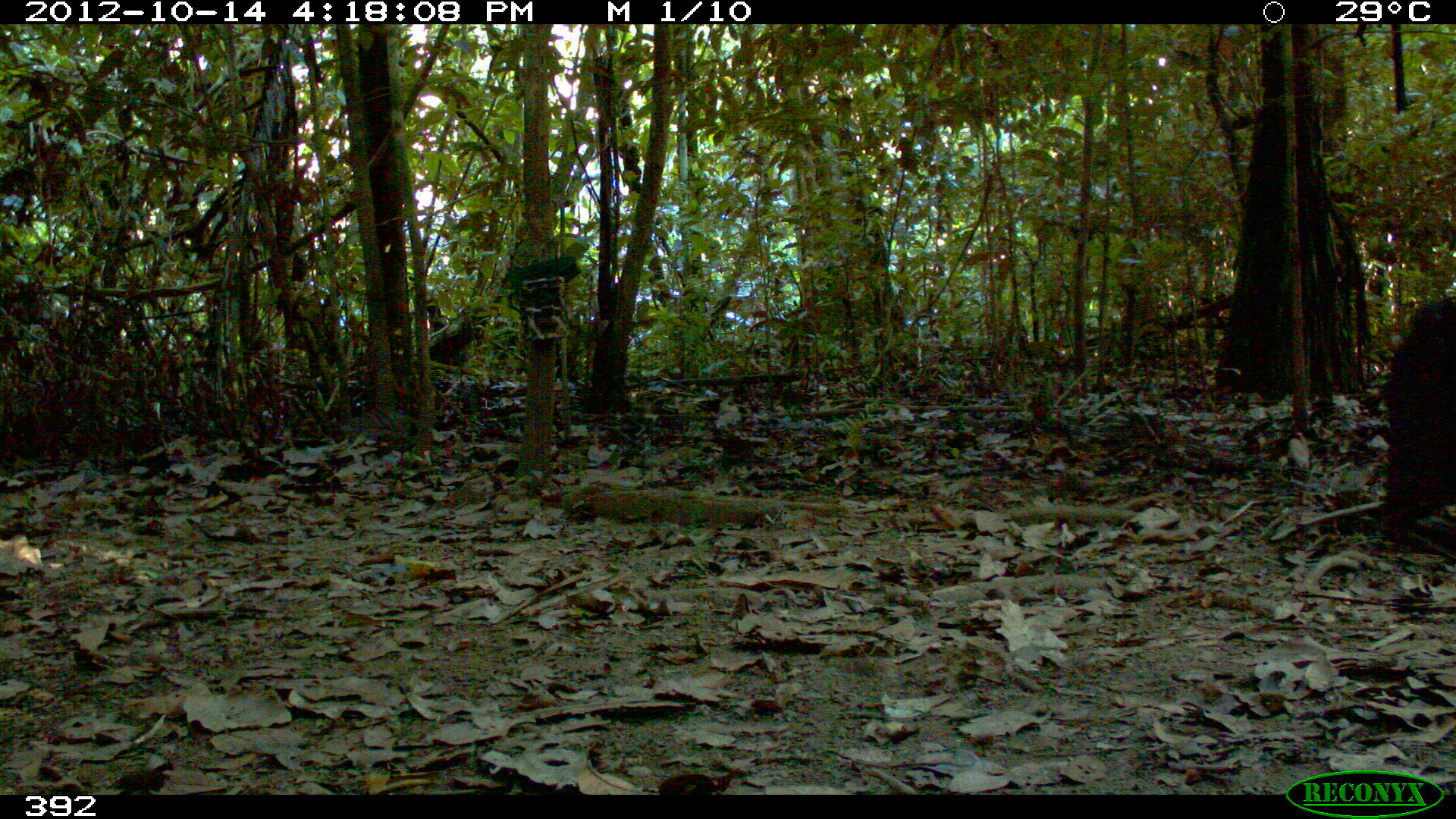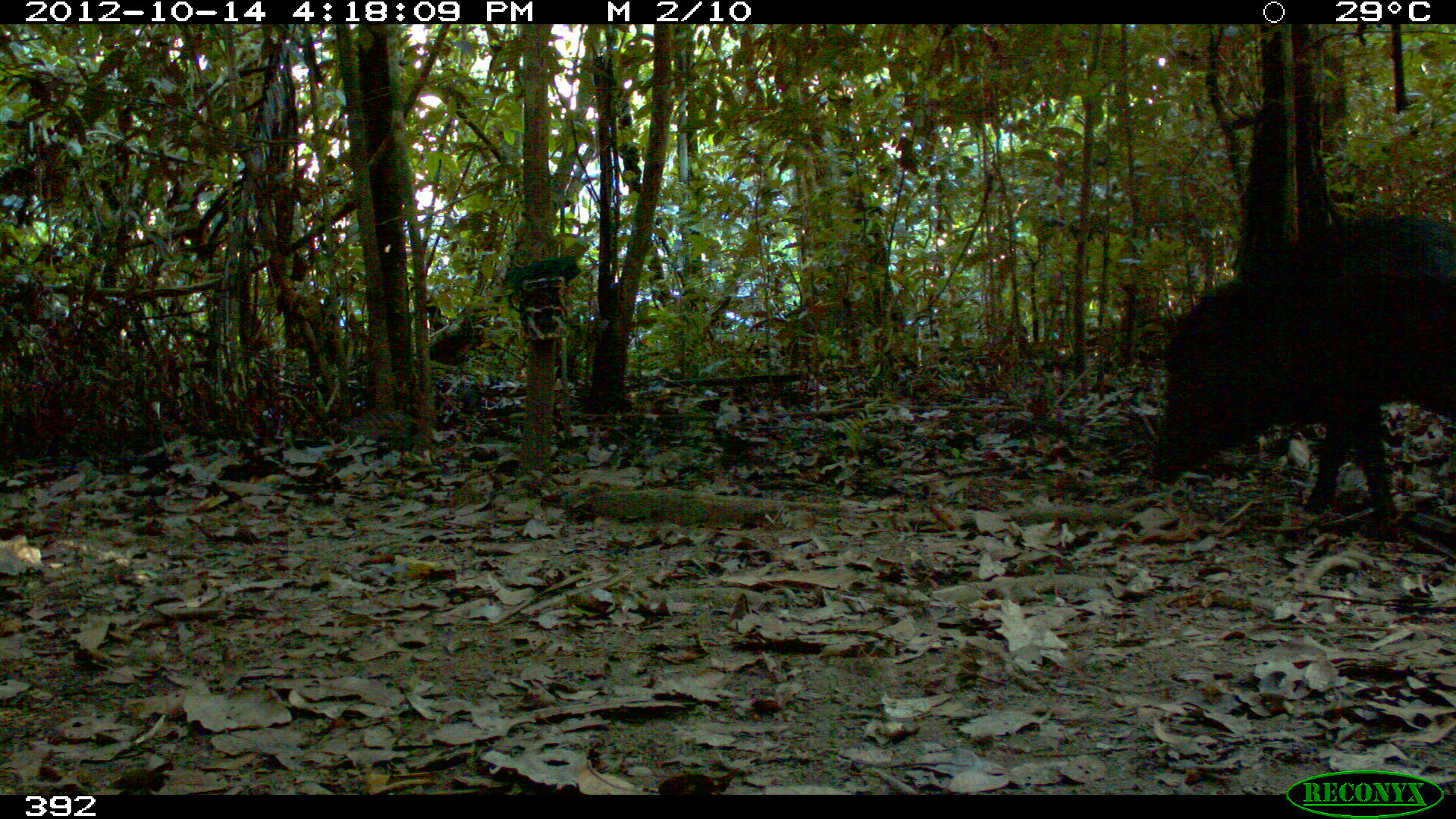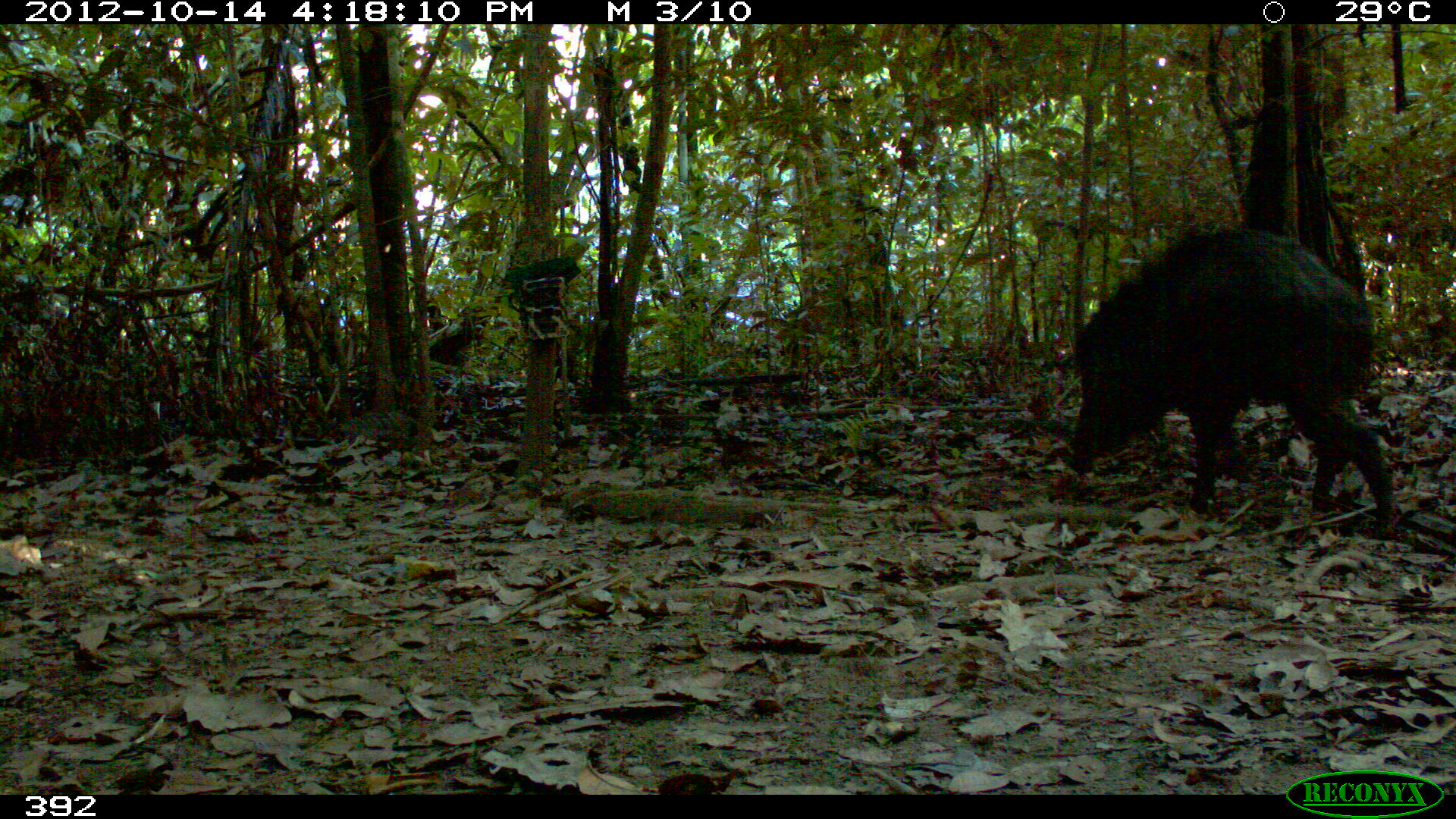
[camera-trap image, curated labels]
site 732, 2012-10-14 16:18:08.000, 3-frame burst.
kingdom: Animalia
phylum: Chordata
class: Mammalia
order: Artiodactyla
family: Tayassuidae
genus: Tayassu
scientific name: Tayassu pecari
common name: white-lipped peccary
Tayassu pecari (white-lipped peccary).